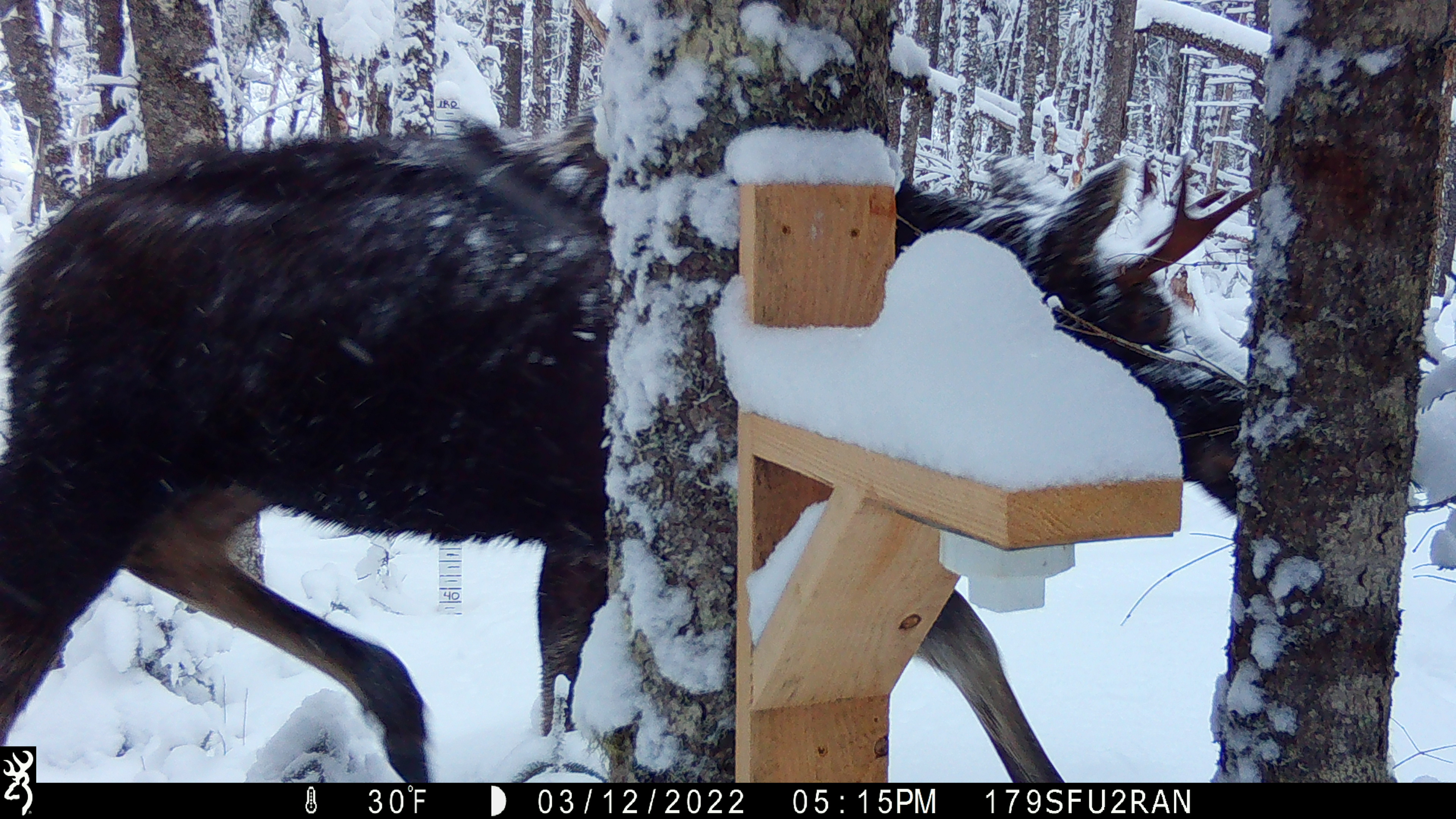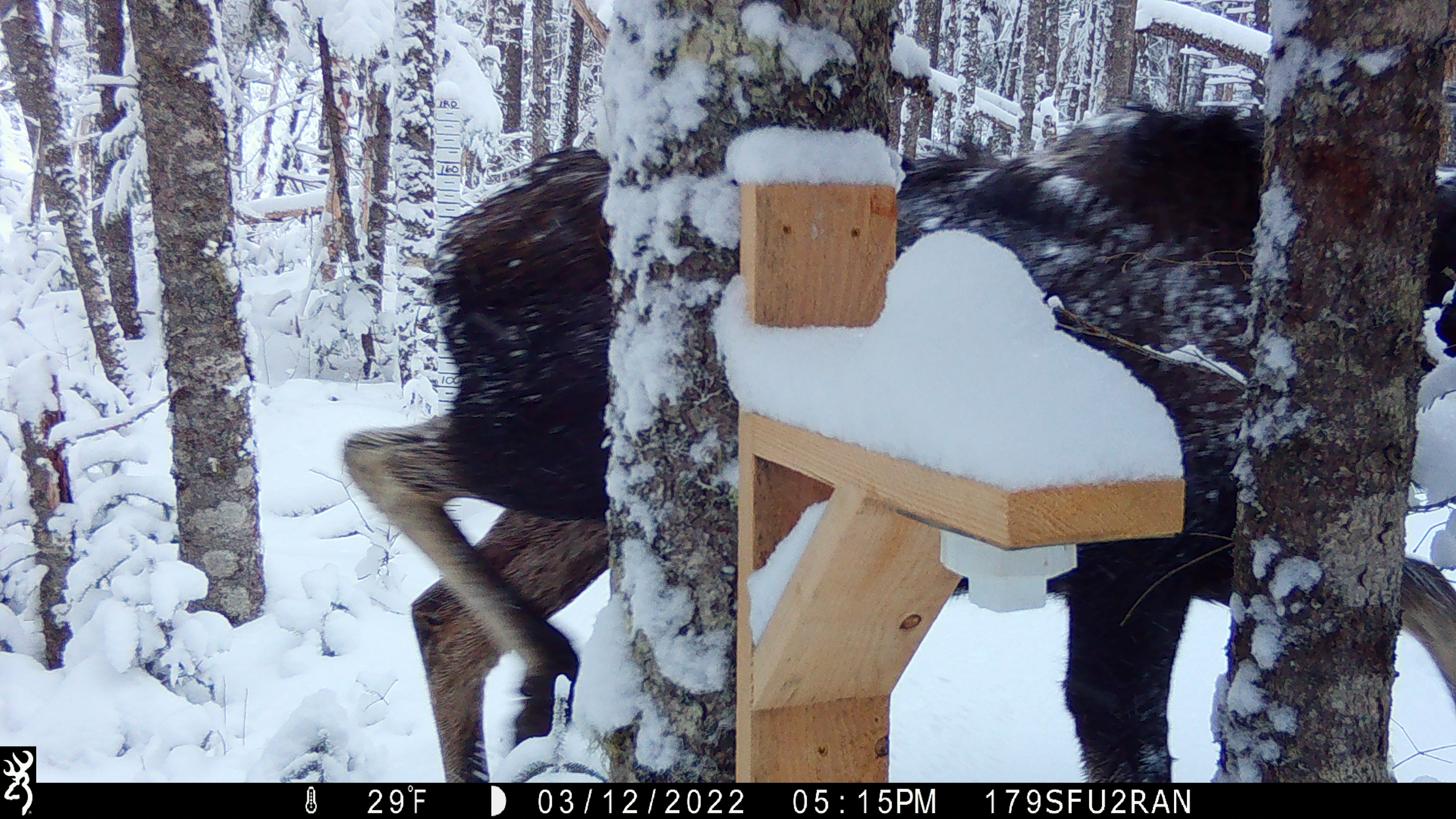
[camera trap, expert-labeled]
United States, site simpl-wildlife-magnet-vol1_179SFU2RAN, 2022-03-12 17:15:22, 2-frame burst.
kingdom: Animalia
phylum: Chordata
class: Mammalia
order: Artiodactyla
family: Cervidae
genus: Alces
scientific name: Alces alces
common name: moose